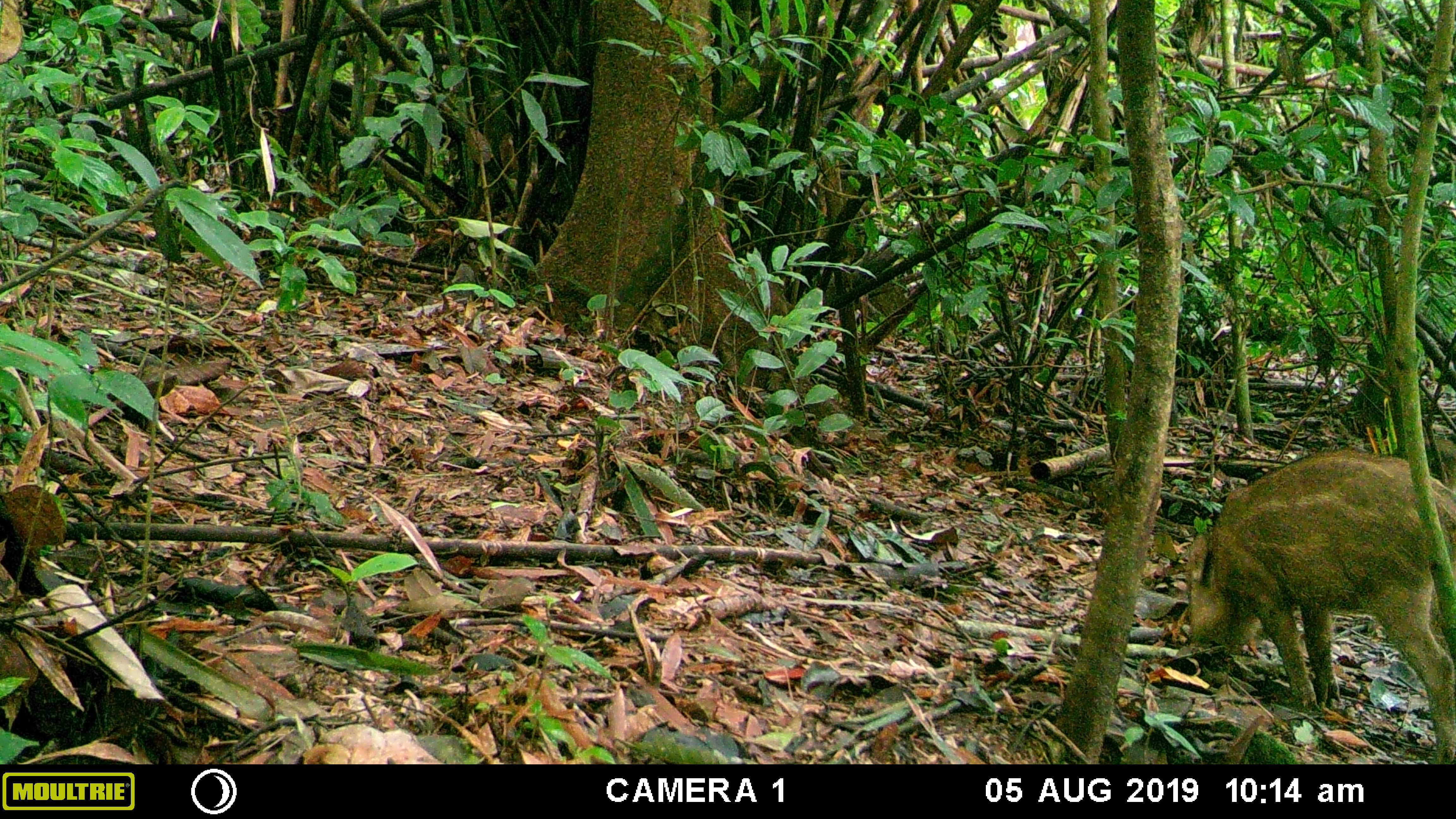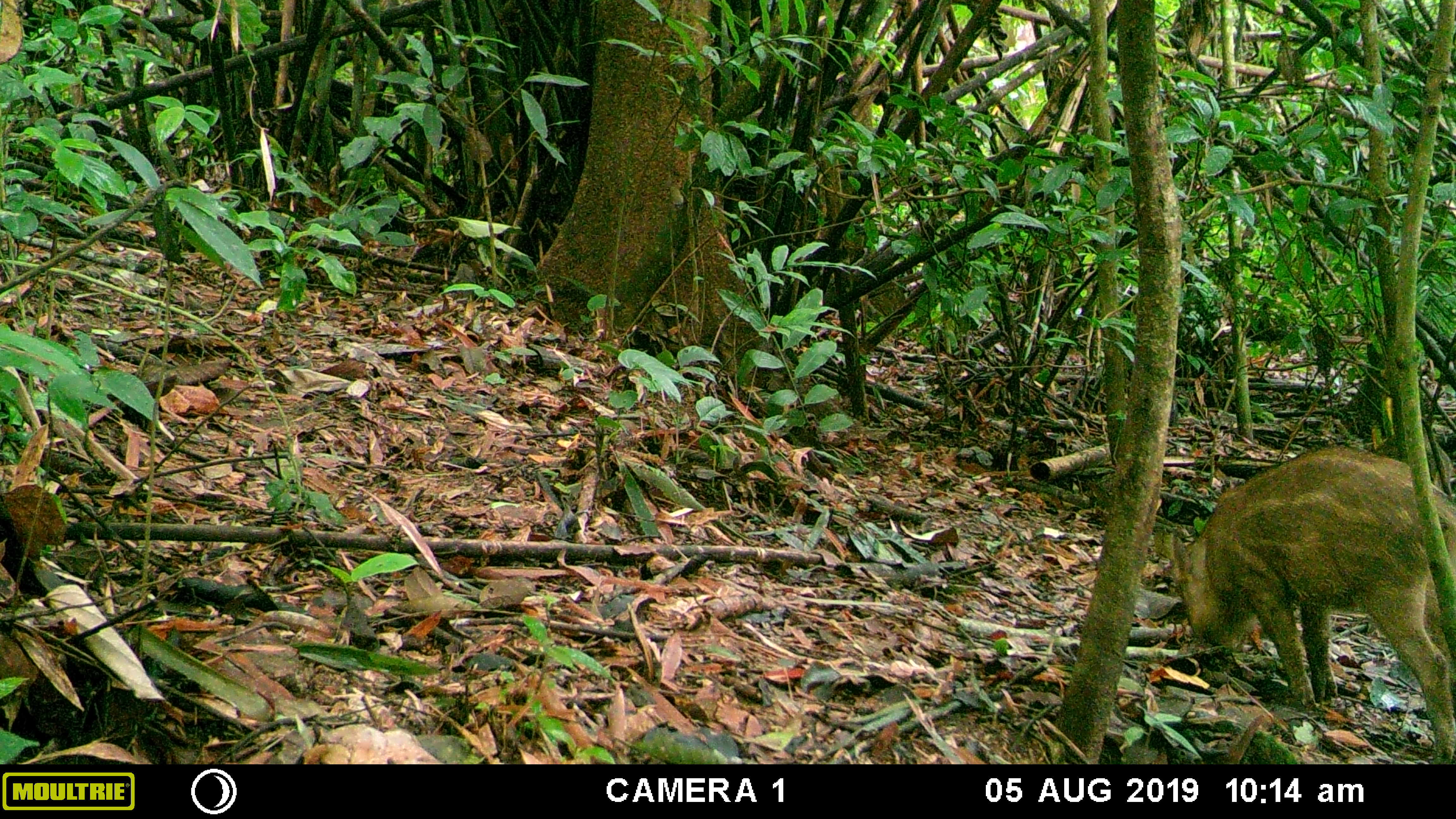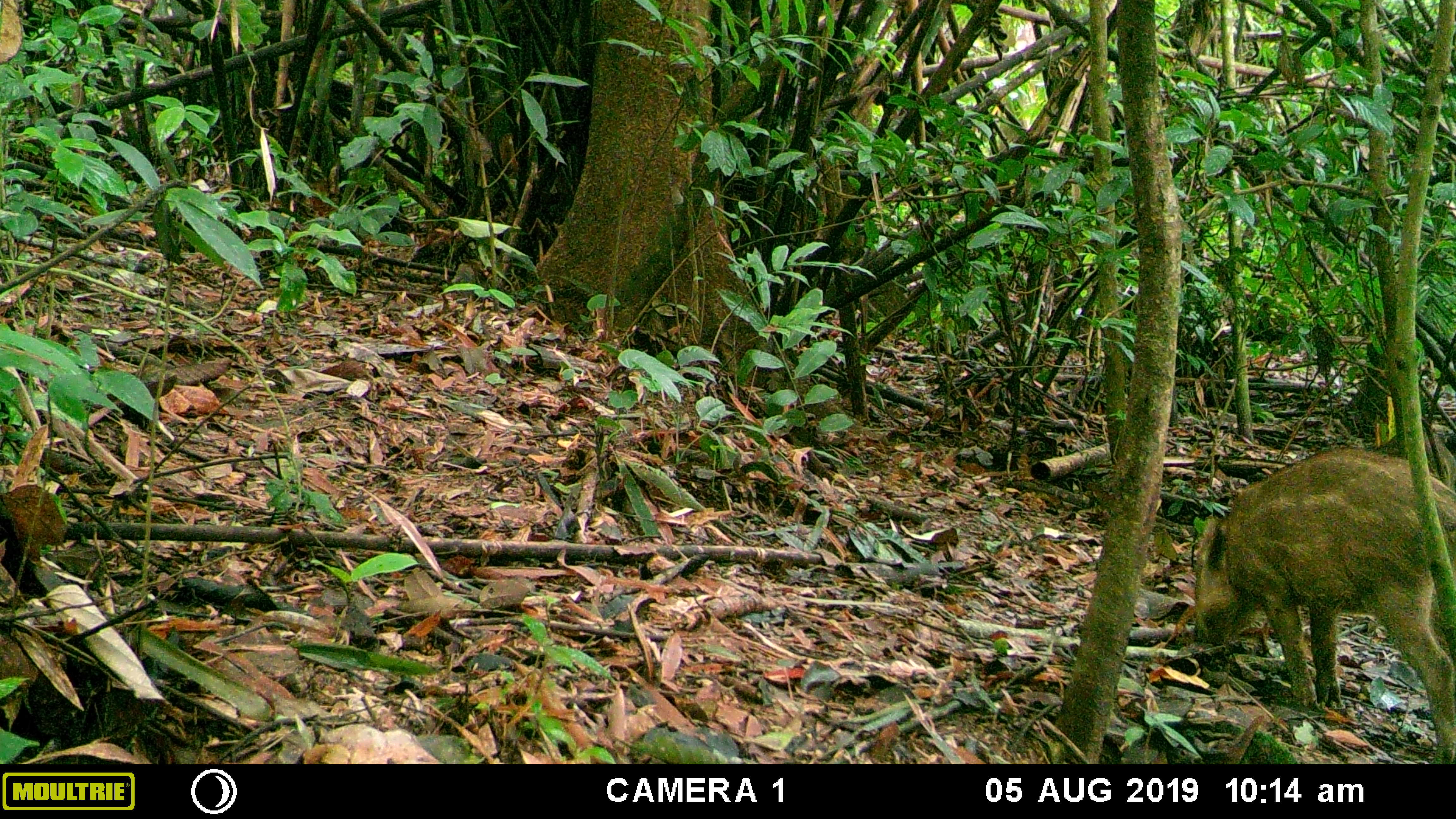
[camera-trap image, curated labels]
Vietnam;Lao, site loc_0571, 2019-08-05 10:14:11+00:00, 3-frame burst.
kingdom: Animalia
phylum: Chordata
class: Mammalia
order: Artiodactyla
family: Suidae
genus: Sus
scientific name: Sus scrofa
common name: eurasian wild pig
Eurasian wild pig (Sus scrofa). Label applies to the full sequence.